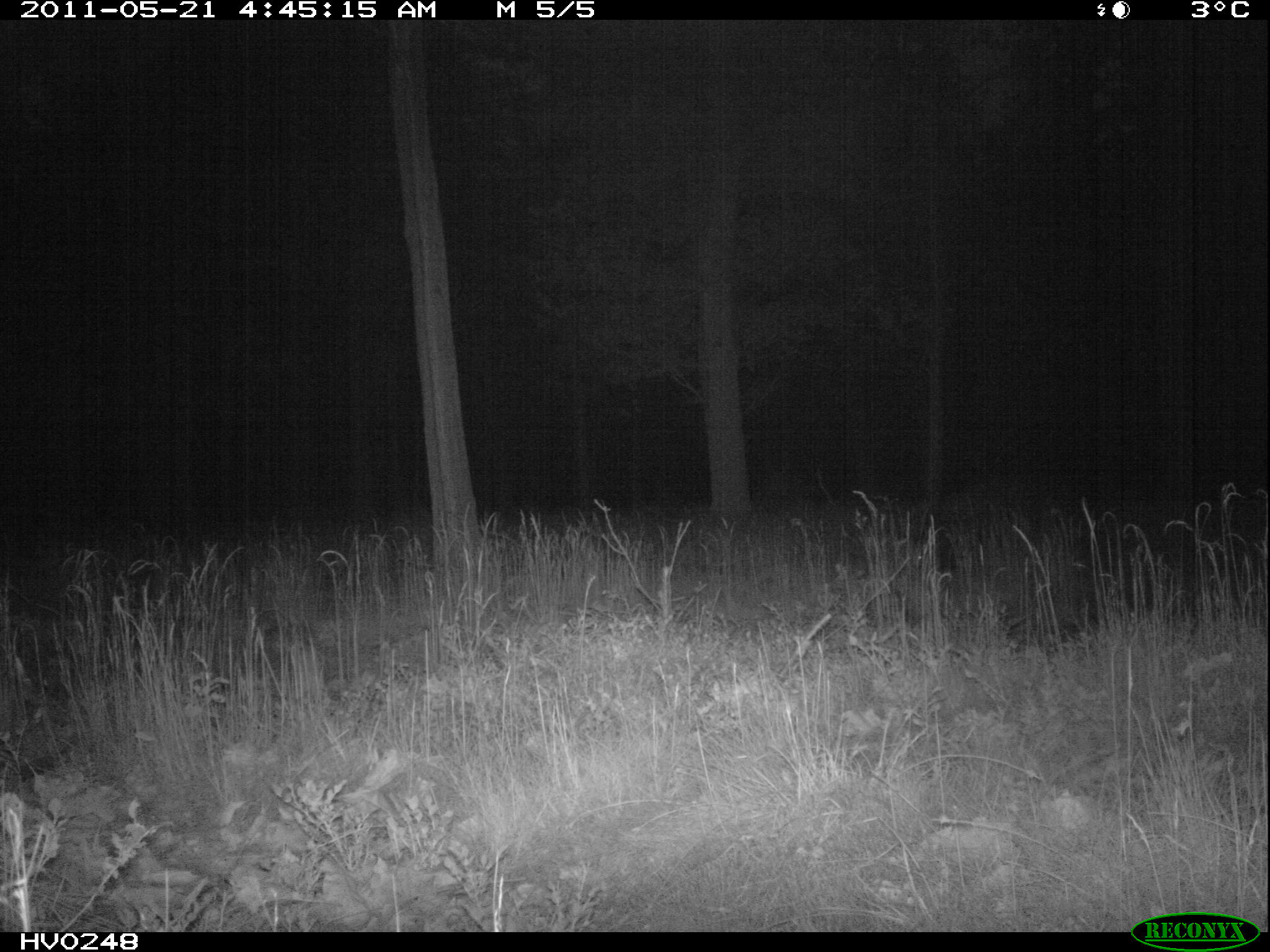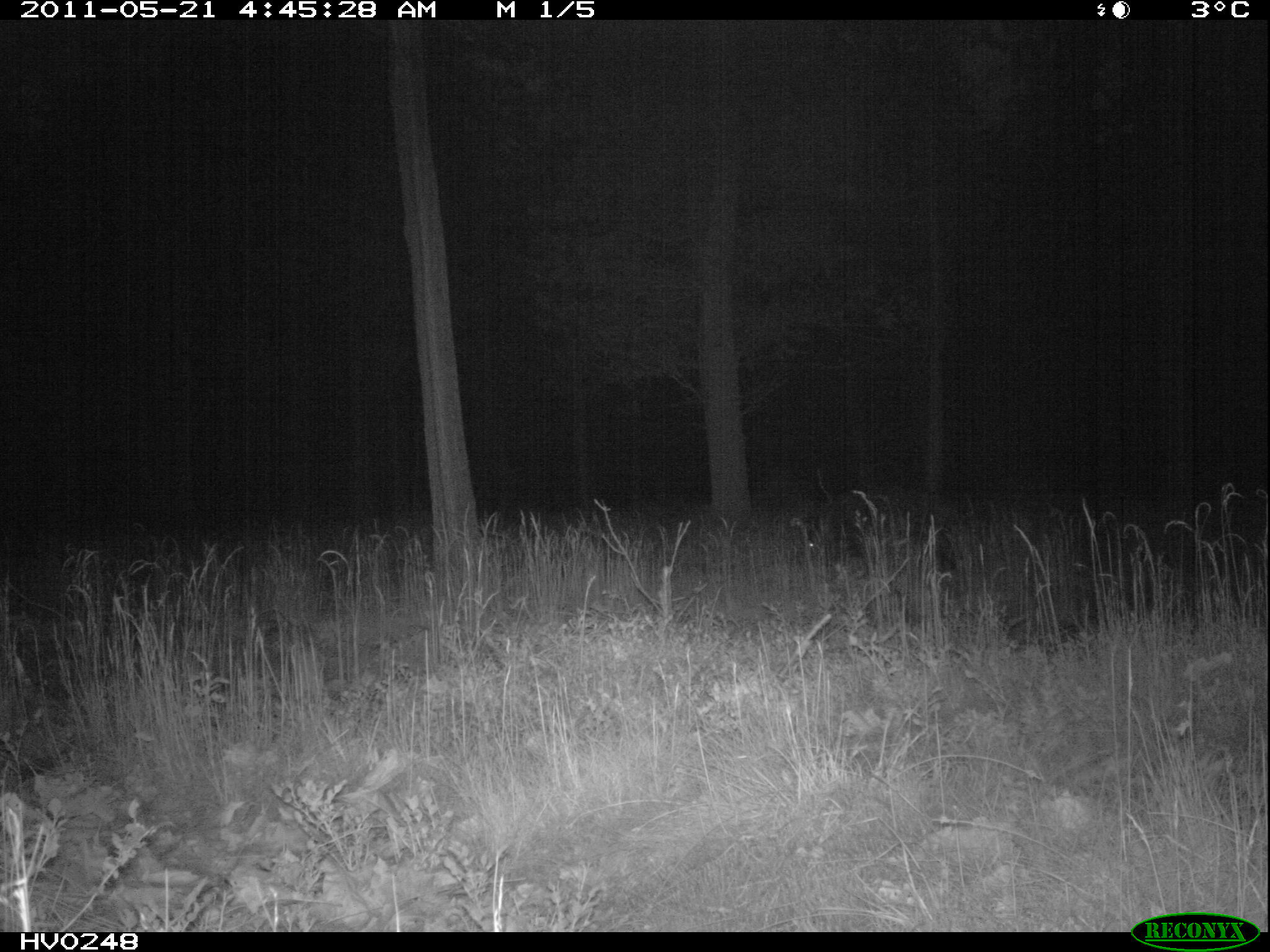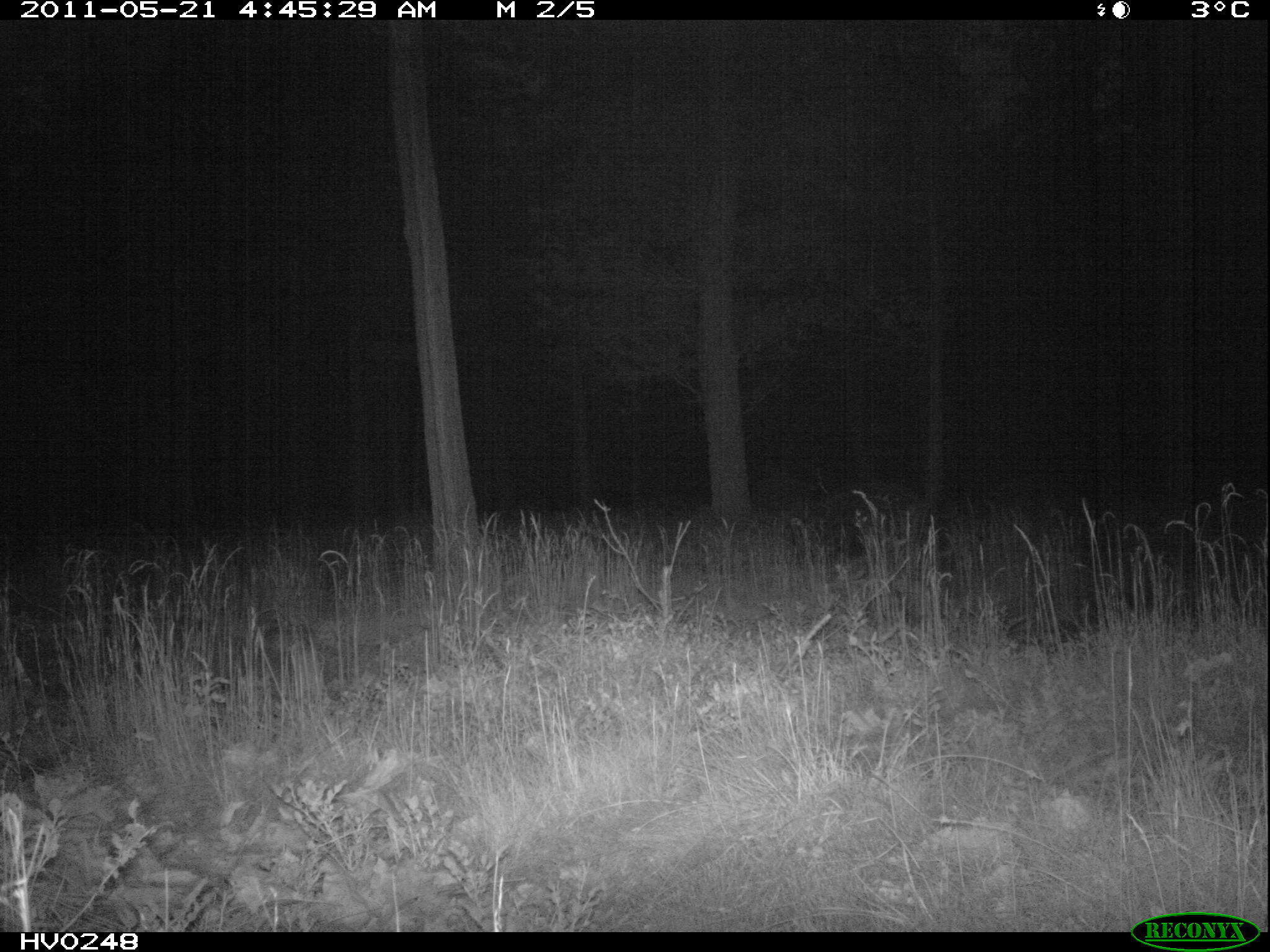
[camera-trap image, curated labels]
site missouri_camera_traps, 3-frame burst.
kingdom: Animalia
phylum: Chordata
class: Mammalia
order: Artiodactyla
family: Suidae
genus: Sus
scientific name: Sus scrofa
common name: wild boar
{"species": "wild boar (Sus scrofa)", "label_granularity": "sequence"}